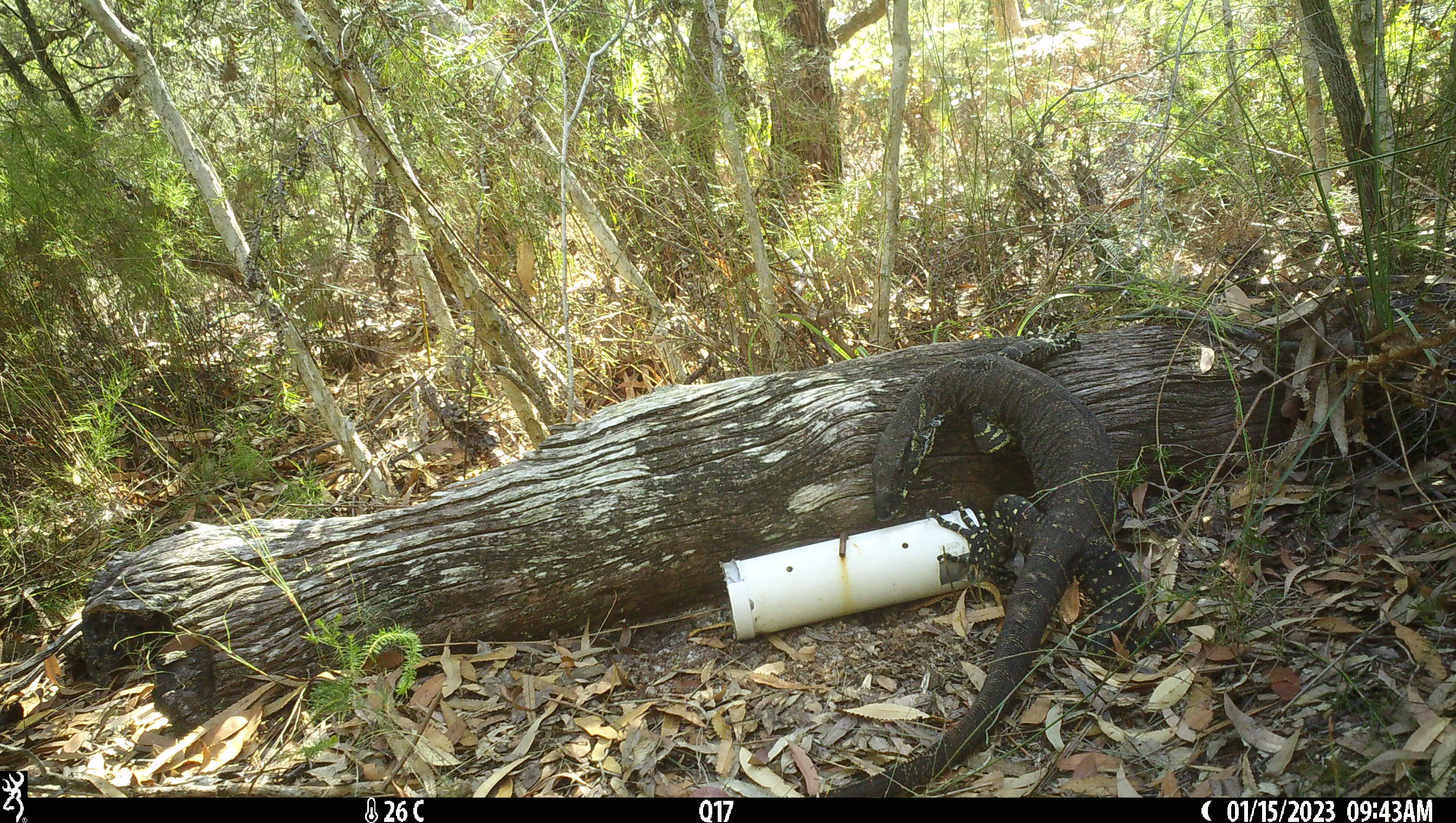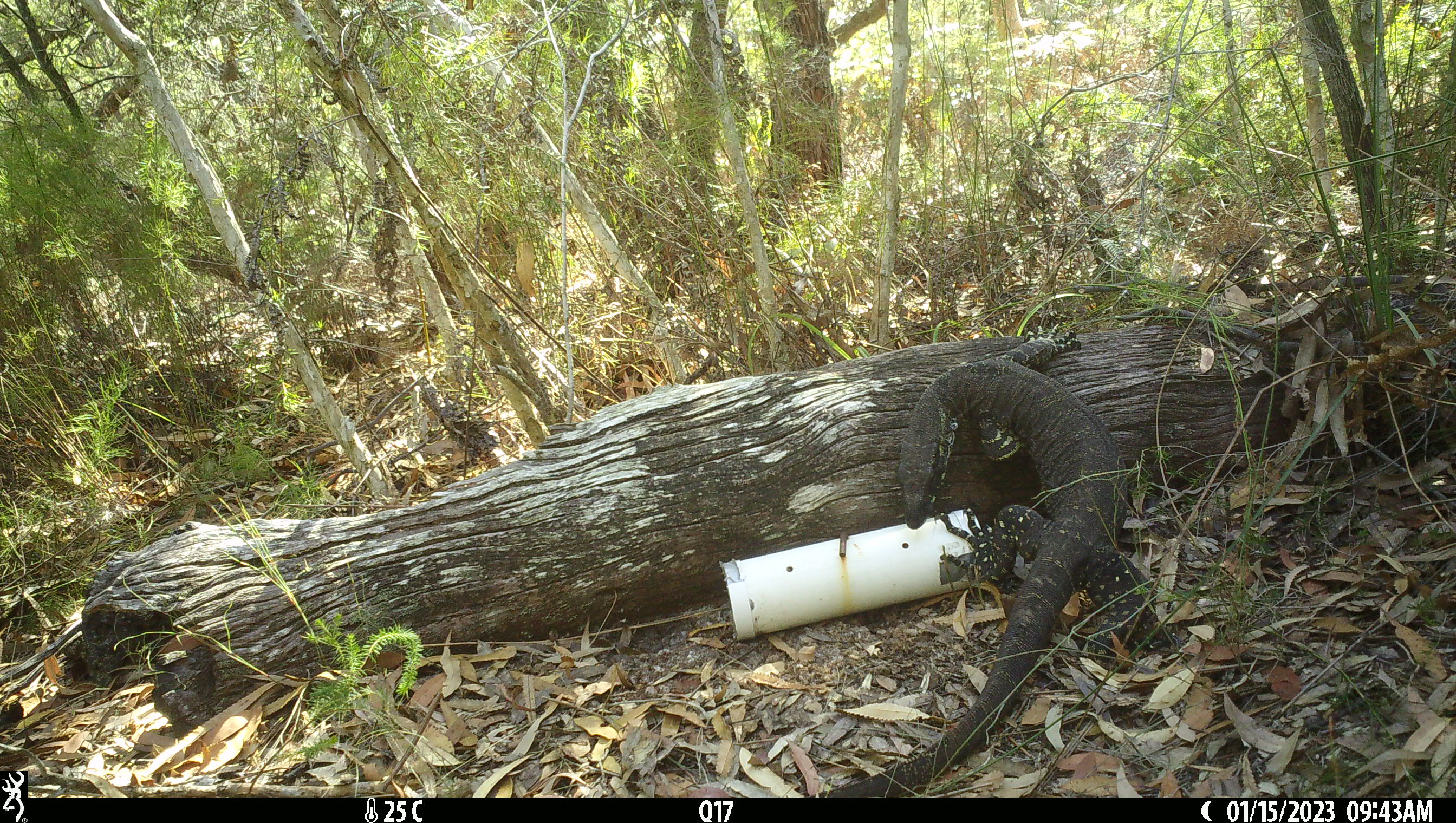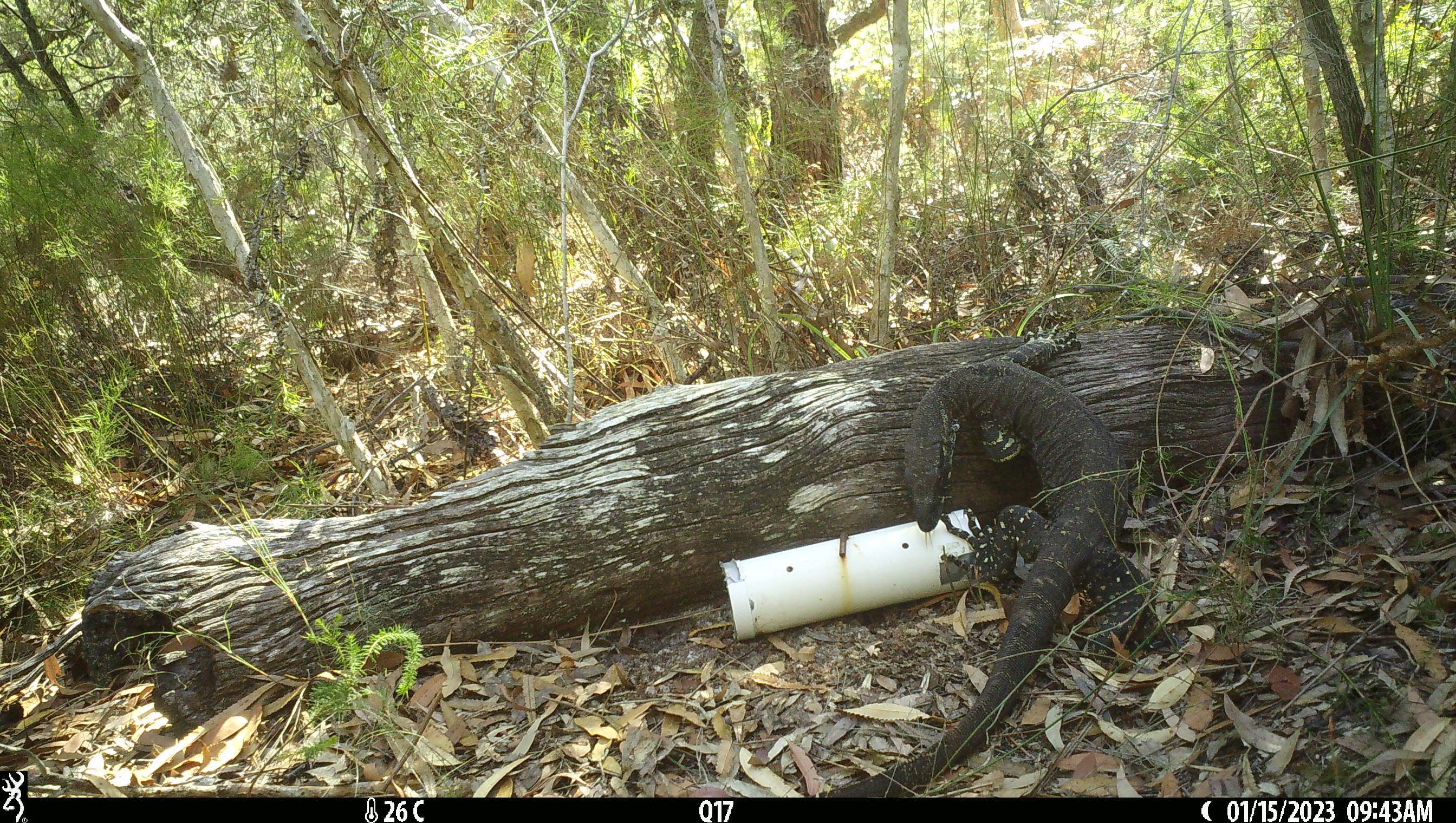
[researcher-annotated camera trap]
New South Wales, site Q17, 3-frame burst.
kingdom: Animalia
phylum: Chordata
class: Reptilia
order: Squamata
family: Varanidae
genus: Varanus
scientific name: Varanus varius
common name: lace monitor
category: goanna